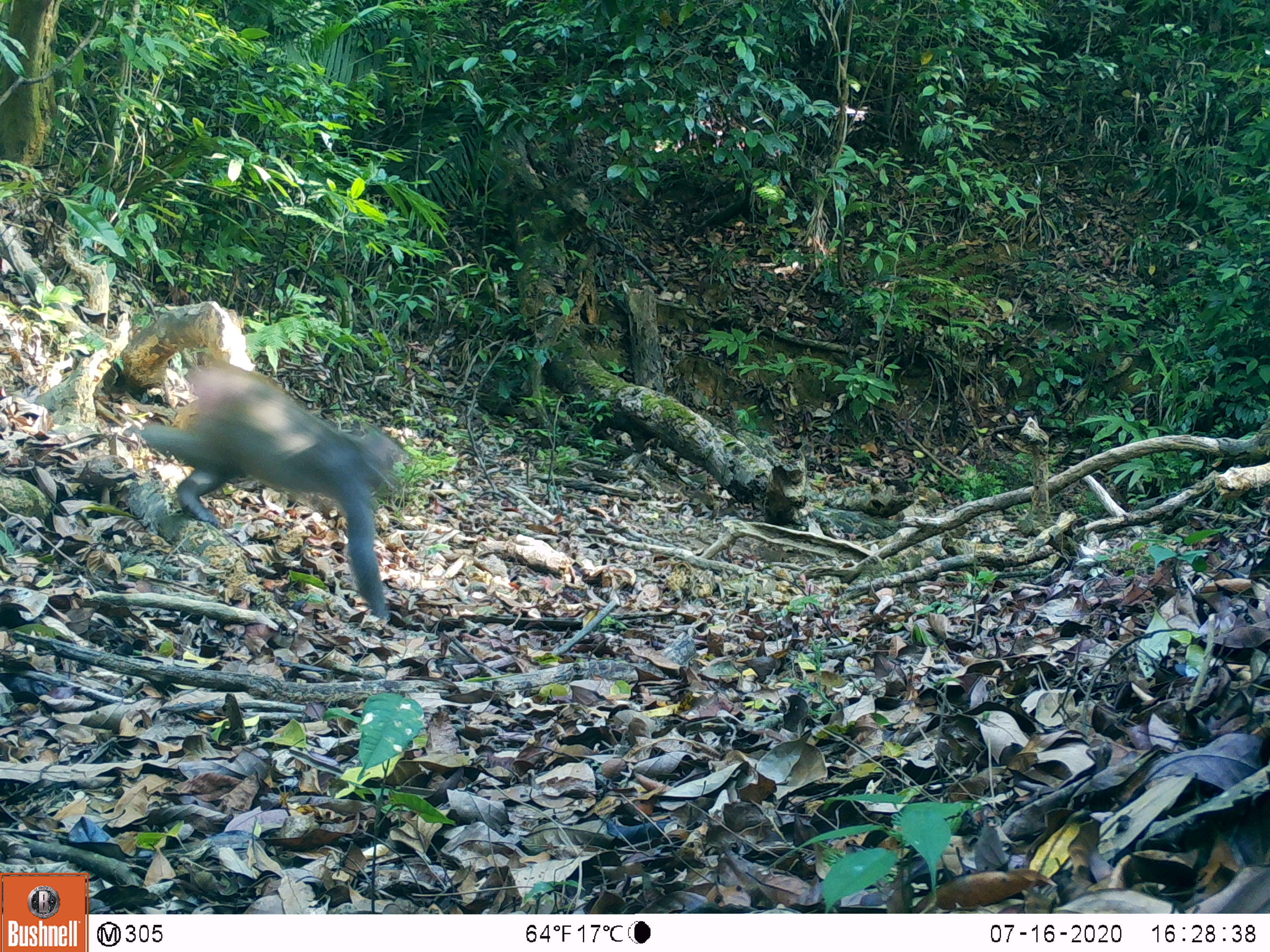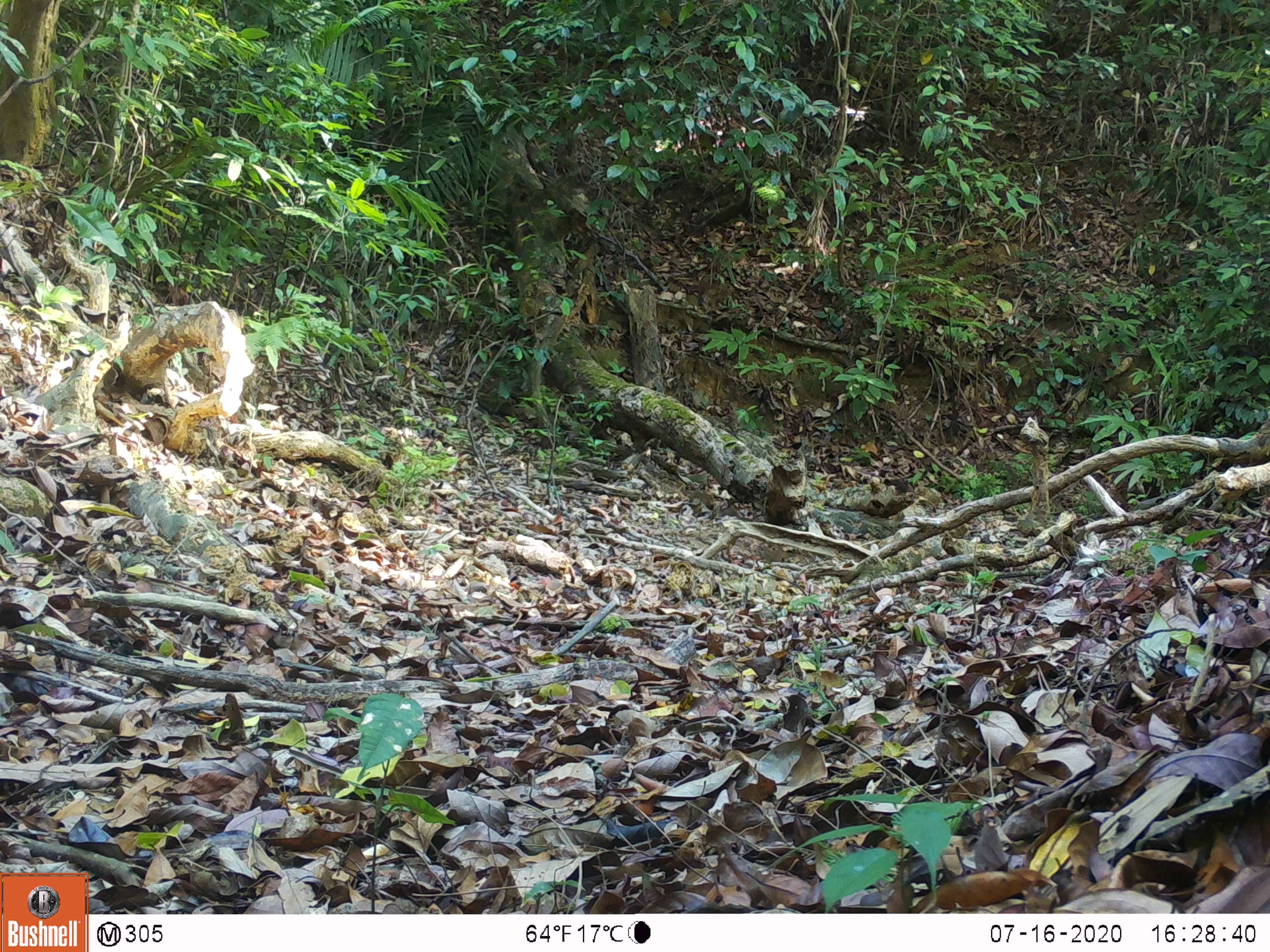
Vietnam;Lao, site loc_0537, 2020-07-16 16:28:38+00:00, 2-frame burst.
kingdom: Animalia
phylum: Chordata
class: Mammalia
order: Primates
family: Cercopithecidae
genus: Macaca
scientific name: Macaca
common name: macaque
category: unidentified macaque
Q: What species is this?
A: Unidentified macaque (macaque) (Macaca).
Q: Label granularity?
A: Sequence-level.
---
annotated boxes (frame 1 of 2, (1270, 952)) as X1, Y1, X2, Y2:
unidentified macaque: 138, 354, 403, 619